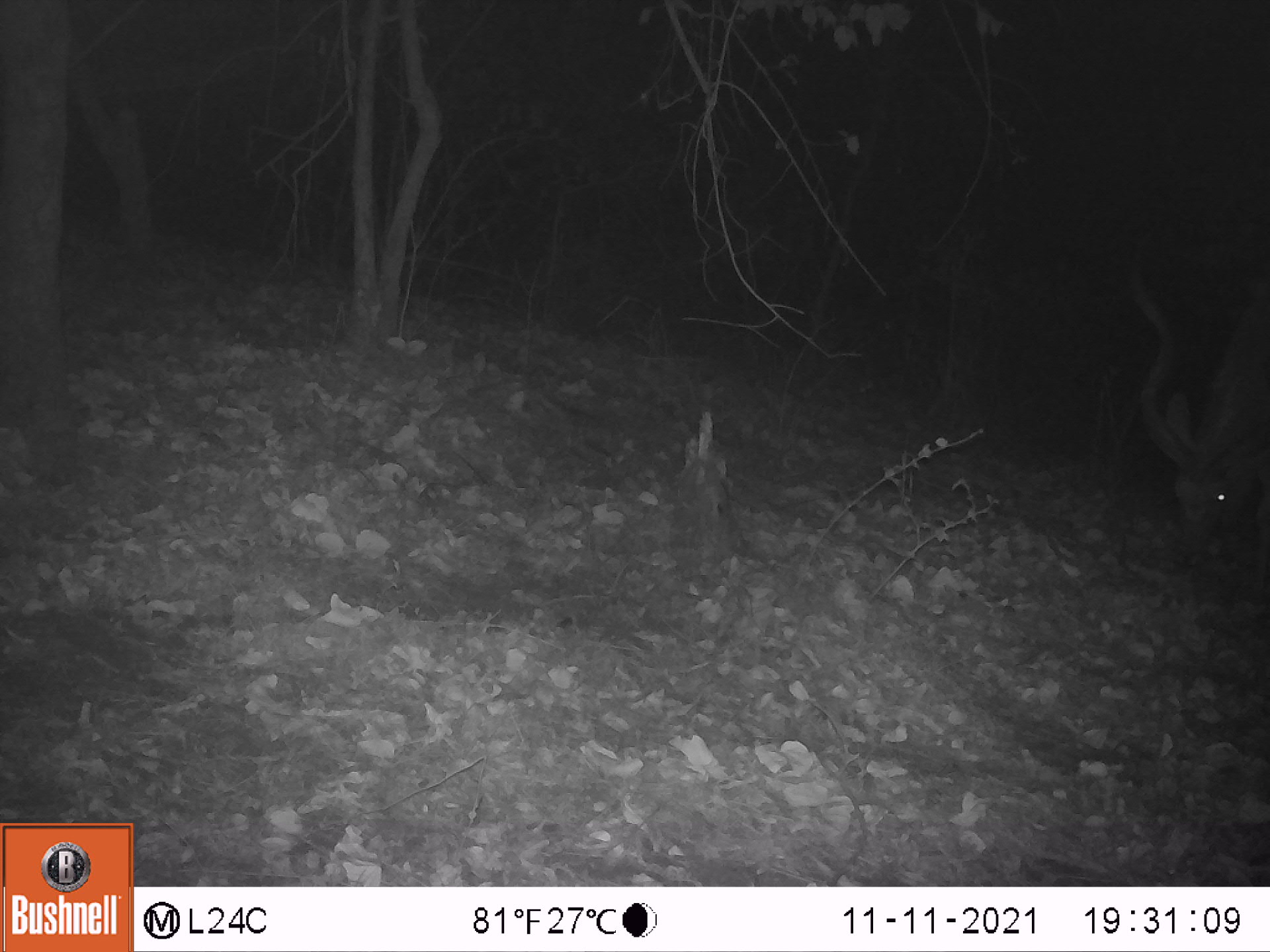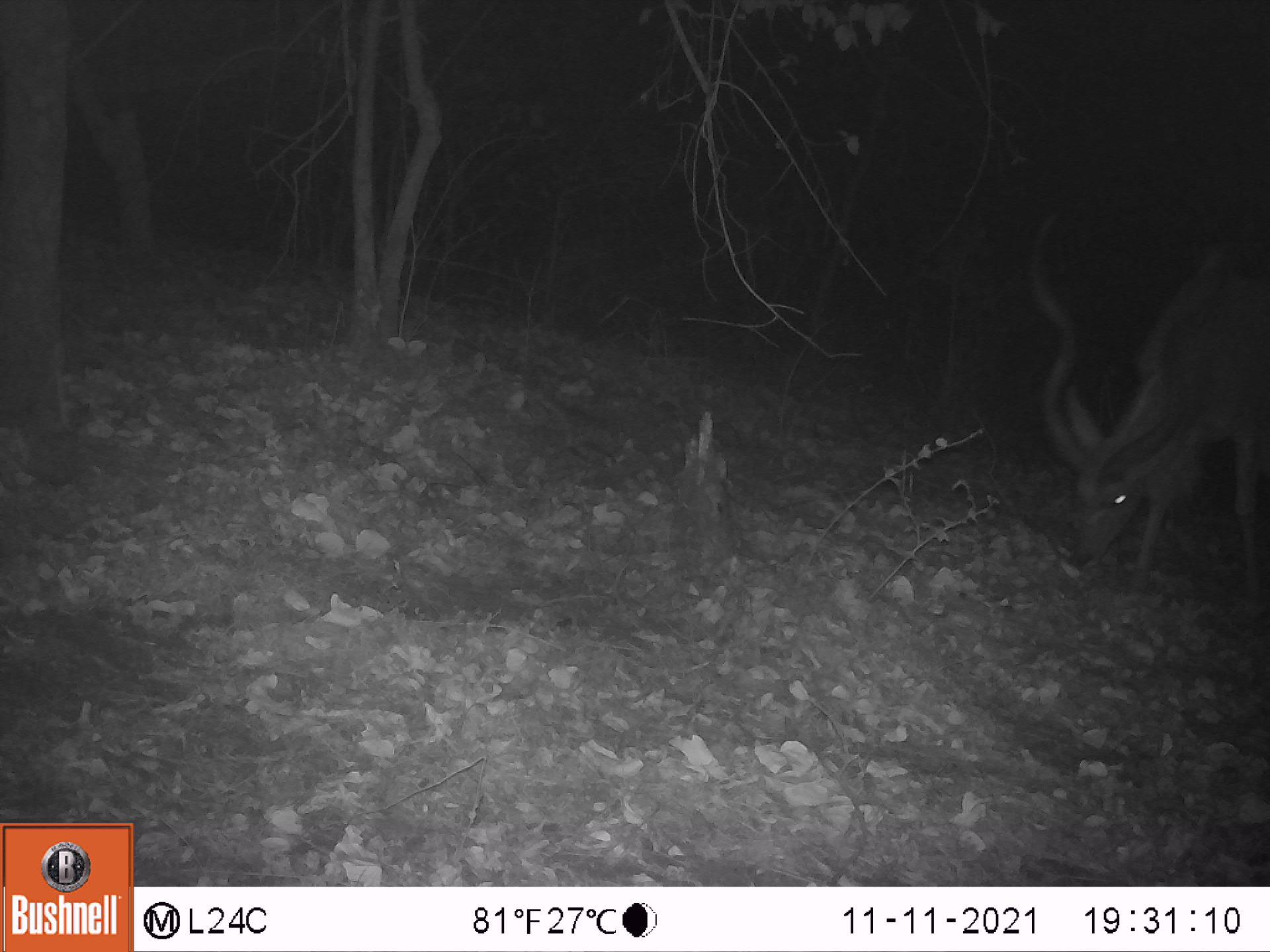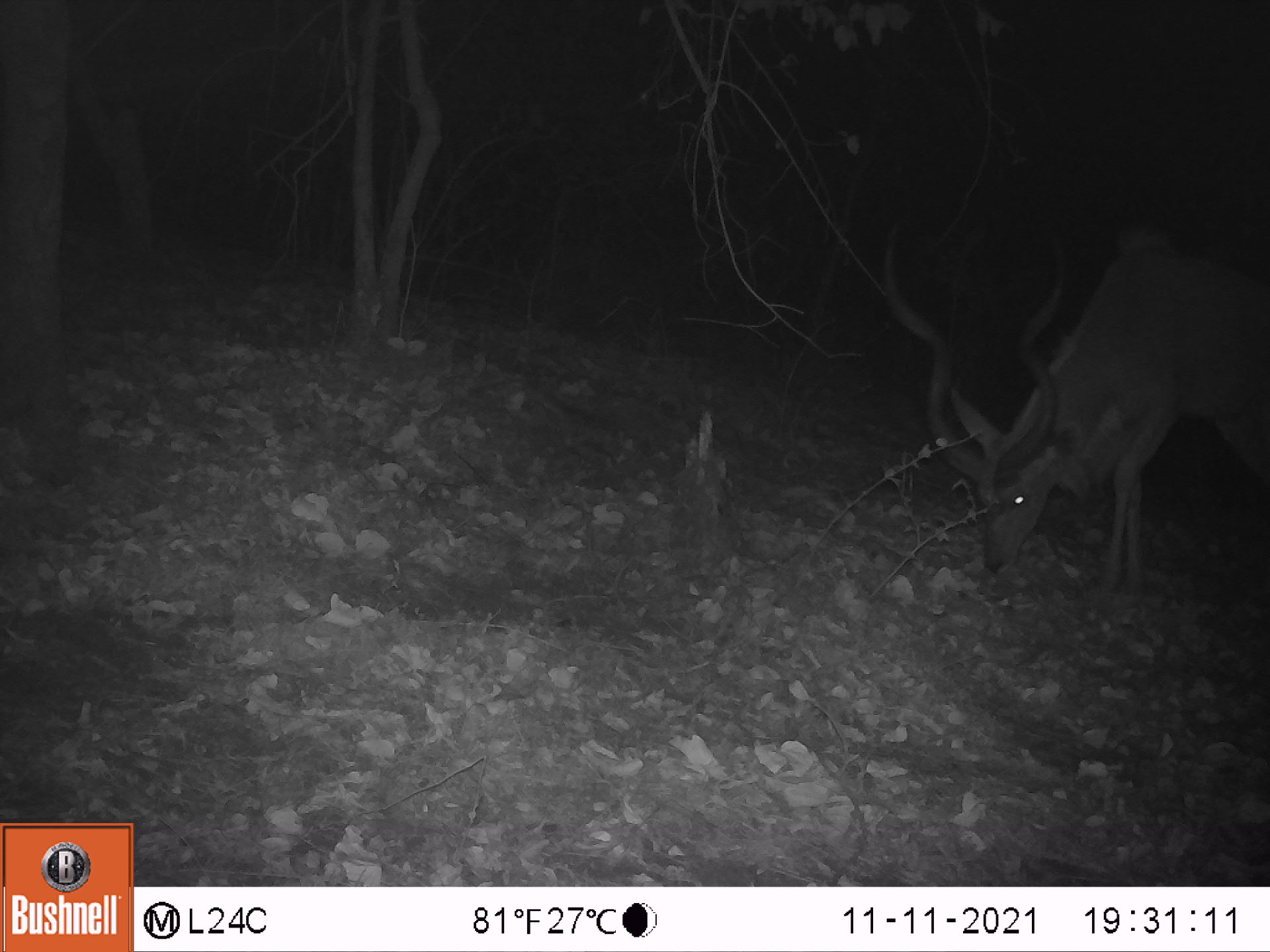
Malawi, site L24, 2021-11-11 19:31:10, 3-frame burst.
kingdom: Animalia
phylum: Chordata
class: Mammalia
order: Artiodactyla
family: Bovidae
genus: Tragelaphus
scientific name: Tragelaphus strepsiceros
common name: greater kudu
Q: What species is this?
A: Greater kudu (Tragelaphus strepsiceros).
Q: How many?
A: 1.